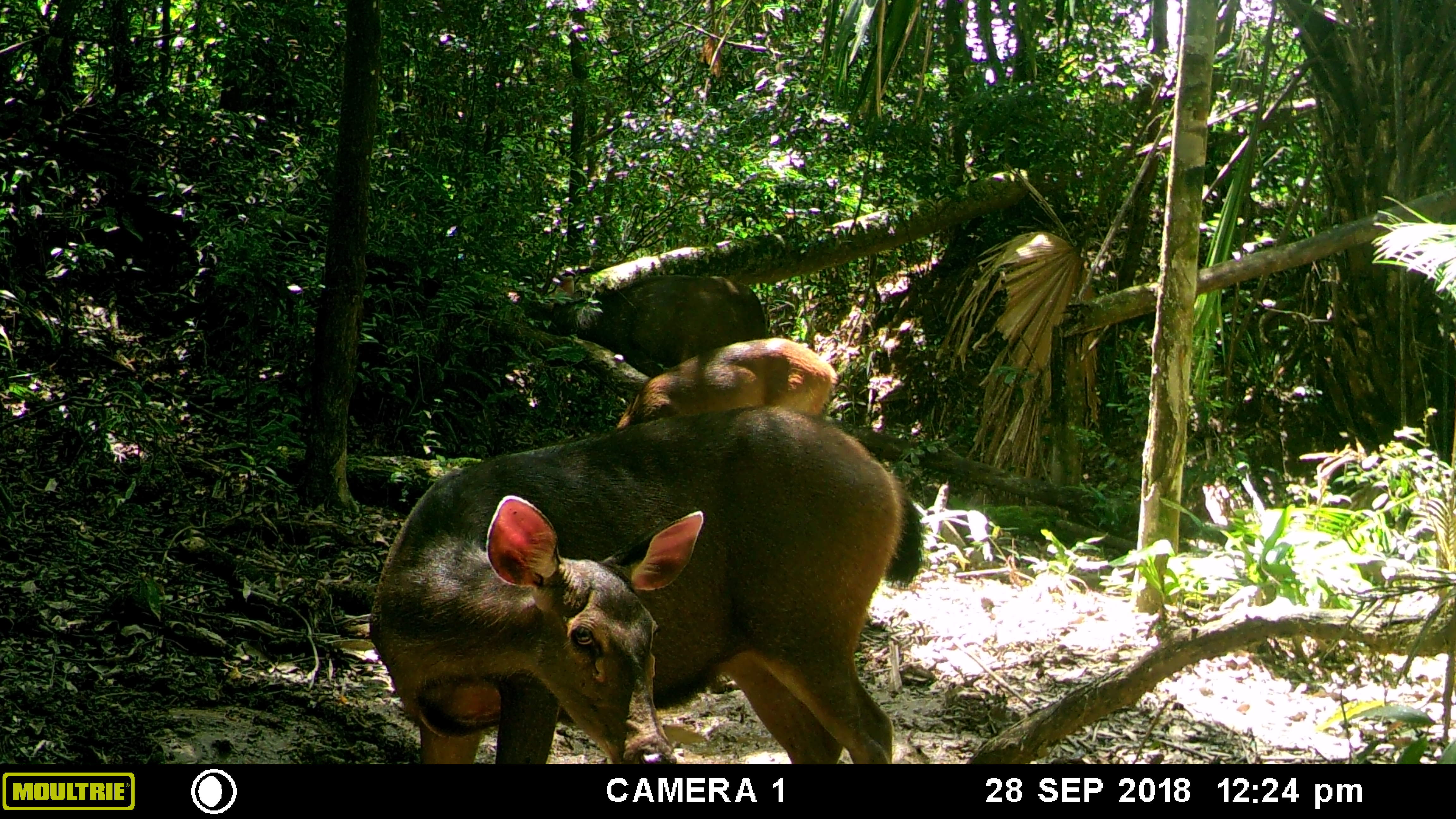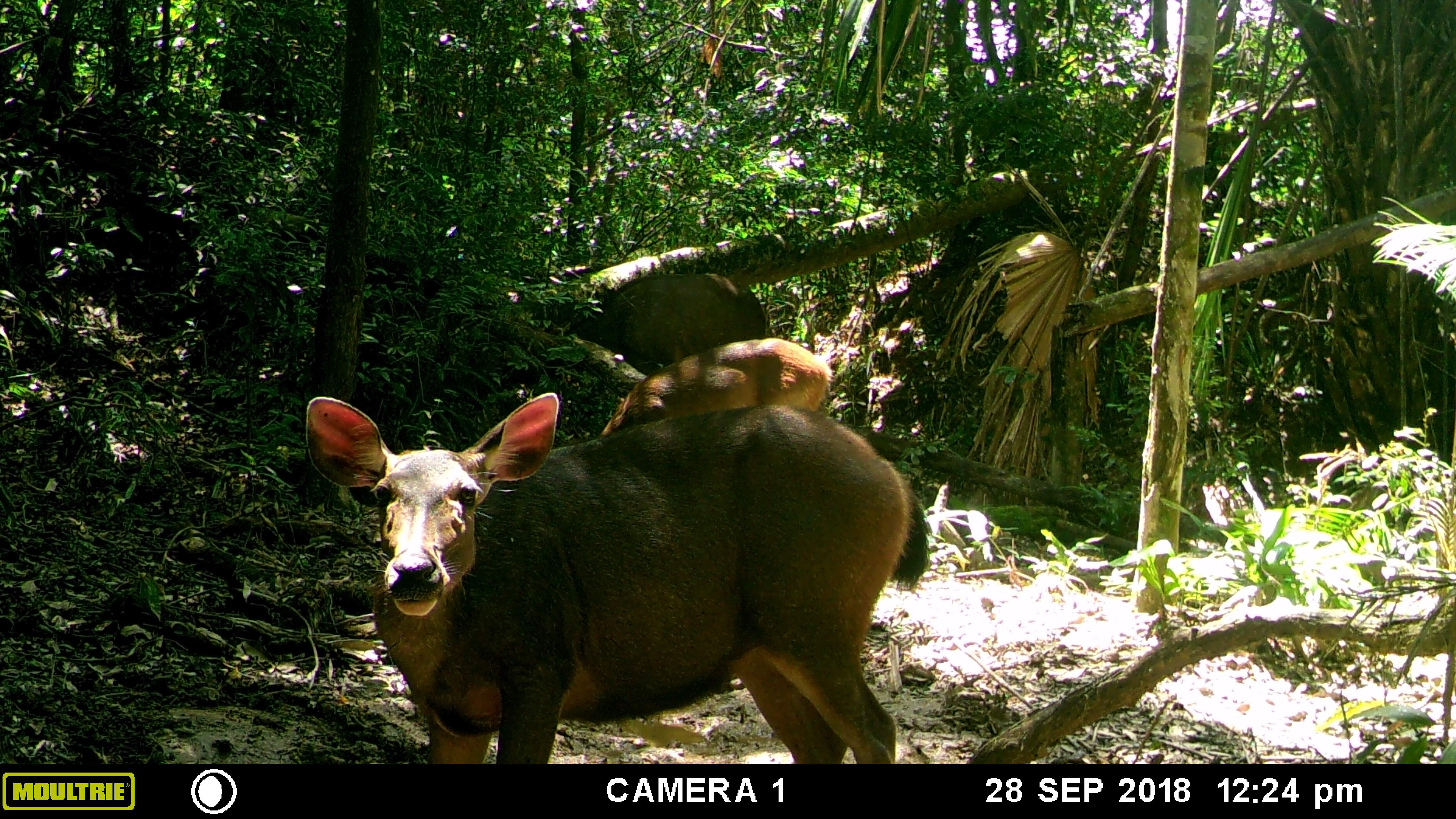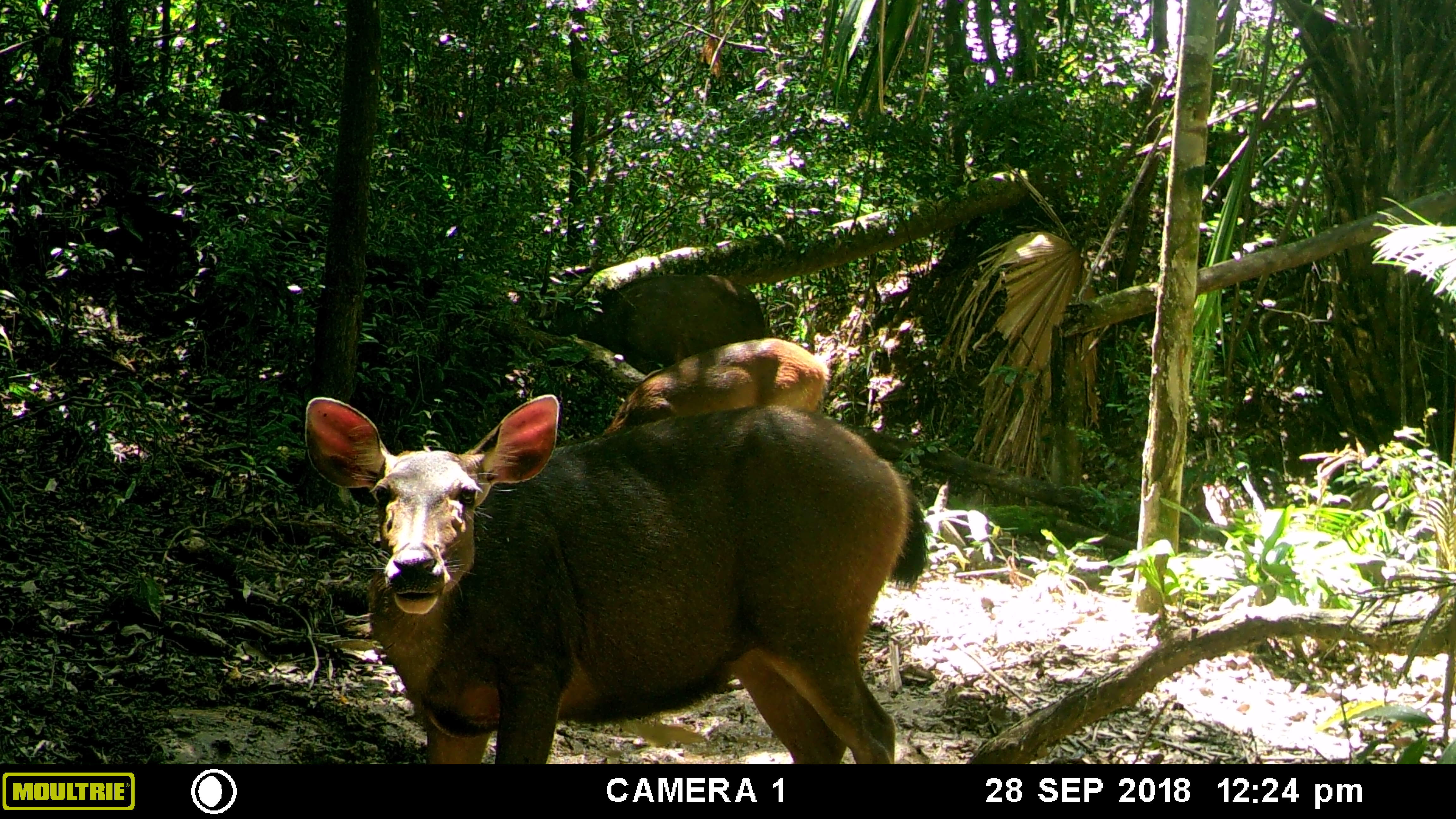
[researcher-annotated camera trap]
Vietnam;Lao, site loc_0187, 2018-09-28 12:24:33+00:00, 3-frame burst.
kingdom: Animalia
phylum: Chordata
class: Mammalia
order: Artiodactyla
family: Cervidae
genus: Rusa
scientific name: Rusa unicolor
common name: sambar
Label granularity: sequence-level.